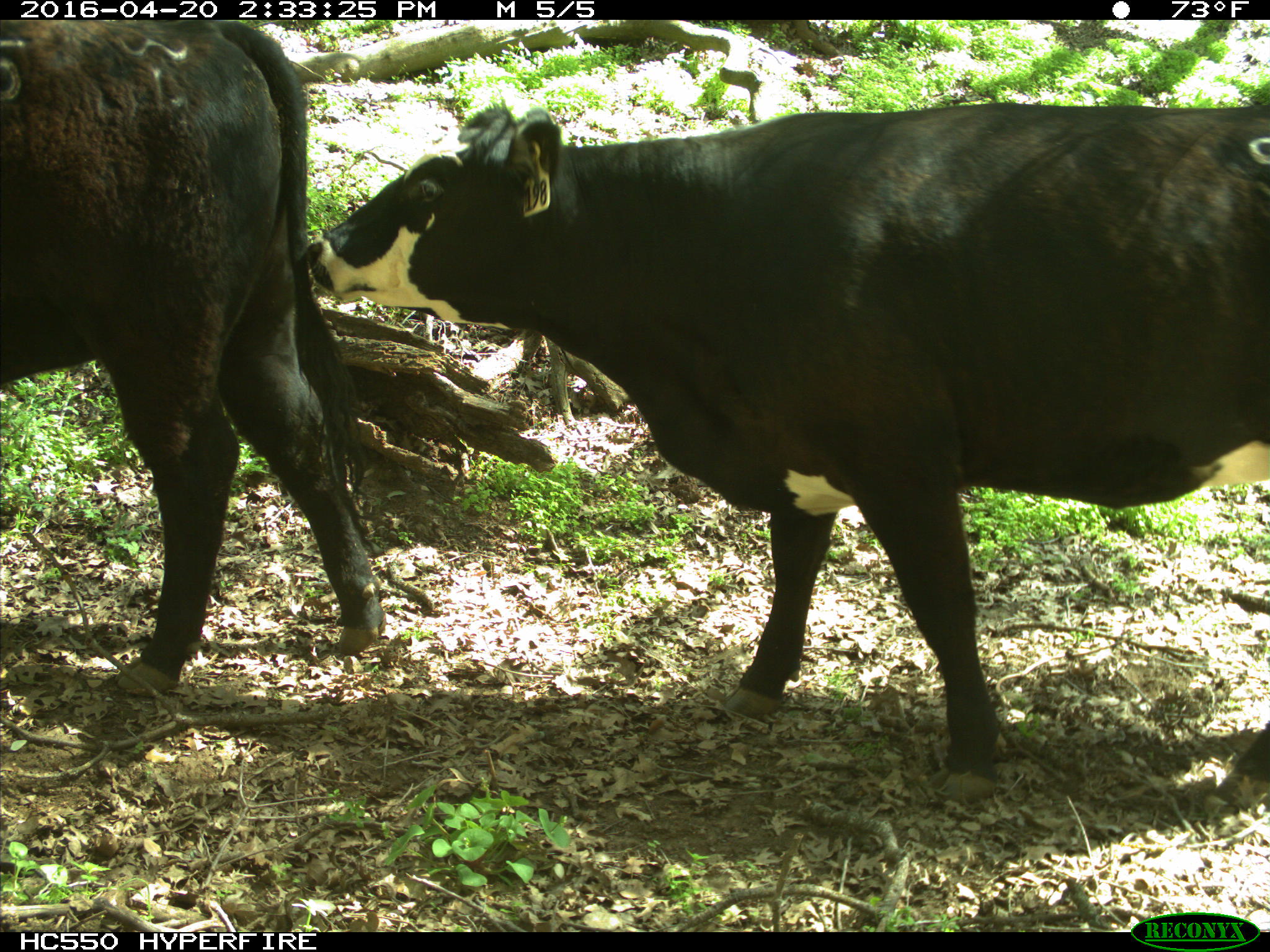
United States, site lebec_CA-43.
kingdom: Animalia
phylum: Chordata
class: Mammalia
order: Artiodactyla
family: Bovidae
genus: Bos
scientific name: Bos taurus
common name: domestic cow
Bos taurus (domestic cow).